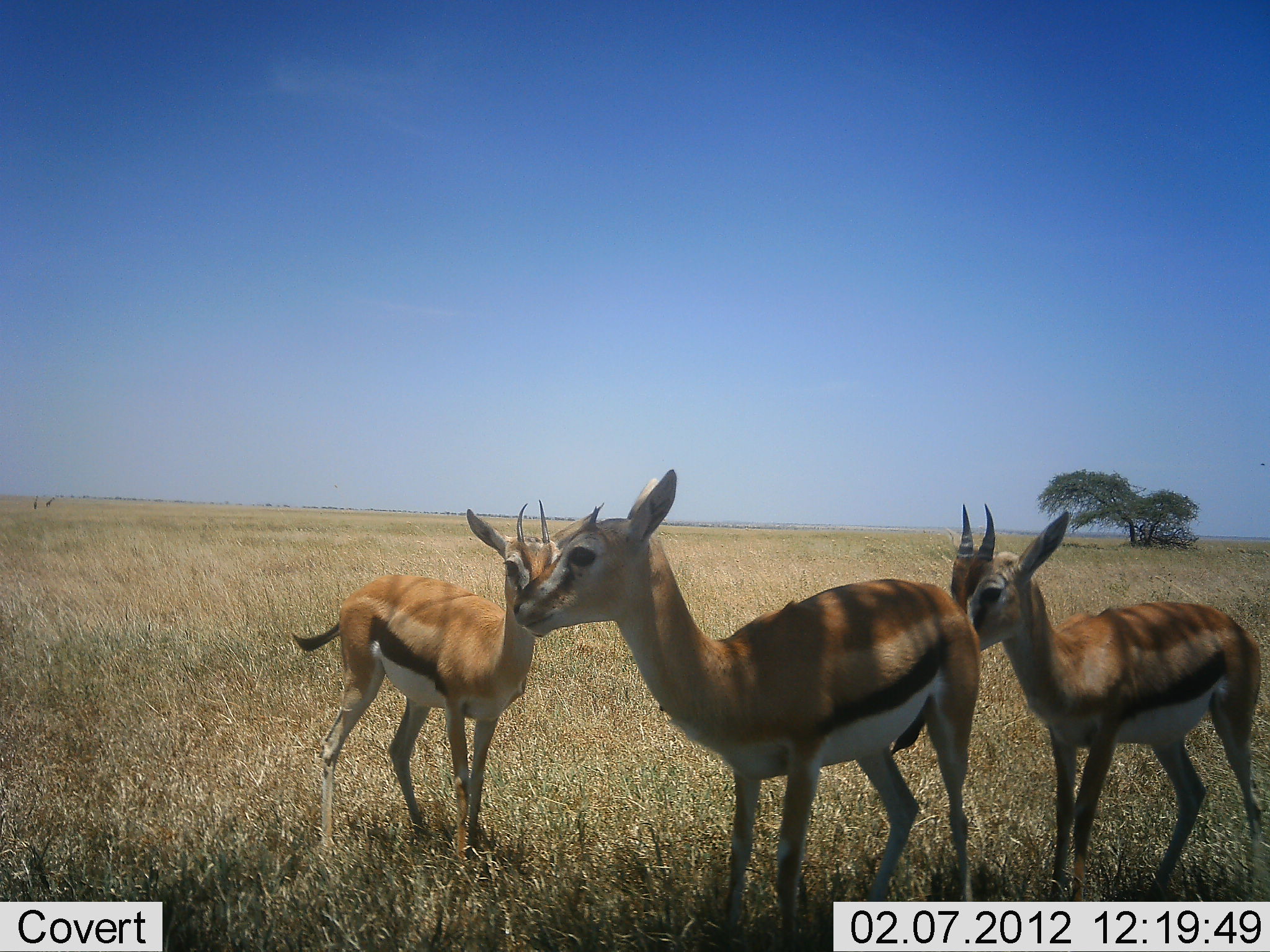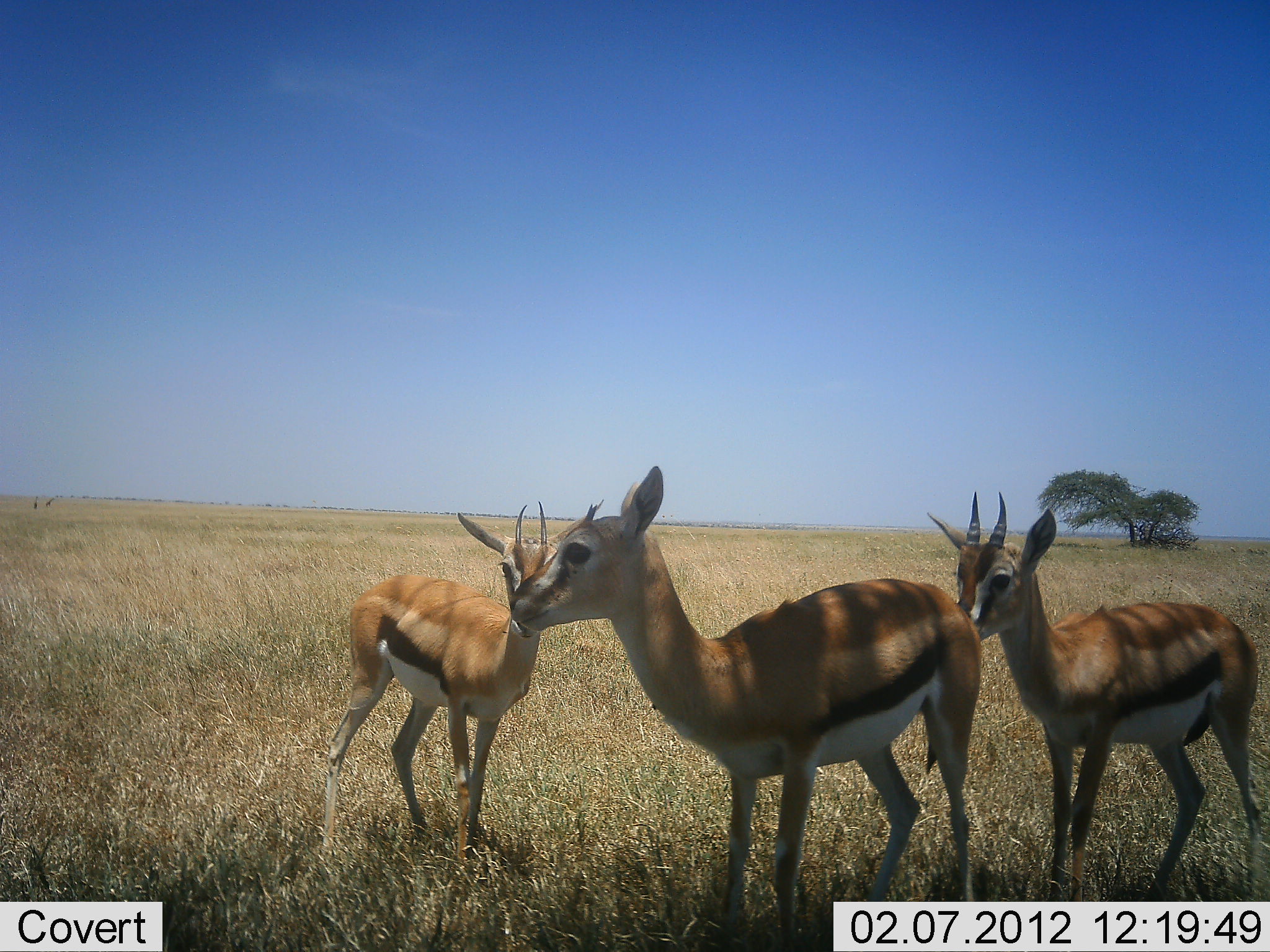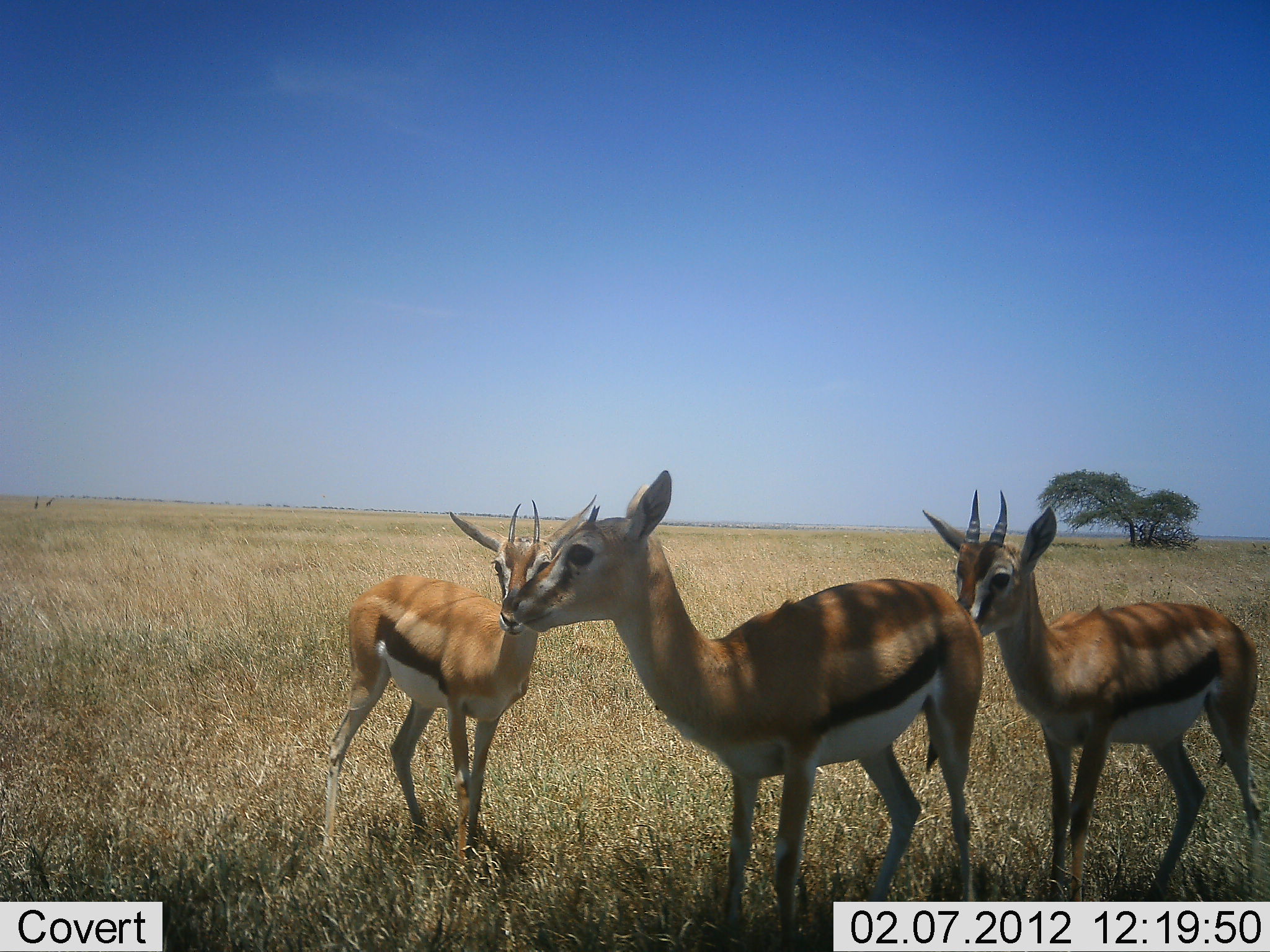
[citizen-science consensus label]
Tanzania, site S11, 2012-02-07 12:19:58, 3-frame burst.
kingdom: Animalia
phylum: Chordata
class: Mammalia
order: Artiodactyla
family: Bovidae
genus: Eudorcas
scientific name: Eudorcas thomsonii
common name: thomson's gazelle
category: gazellethomsons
Gazellethomsons (thomson's gazelle) (Eudorcas thomsonii), count 3. Behavior (volunteer vote fractions): standing 87%, resting 7%, moving 13%, interacting 7%. Young present (vote fraction): 13%. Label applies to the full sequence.